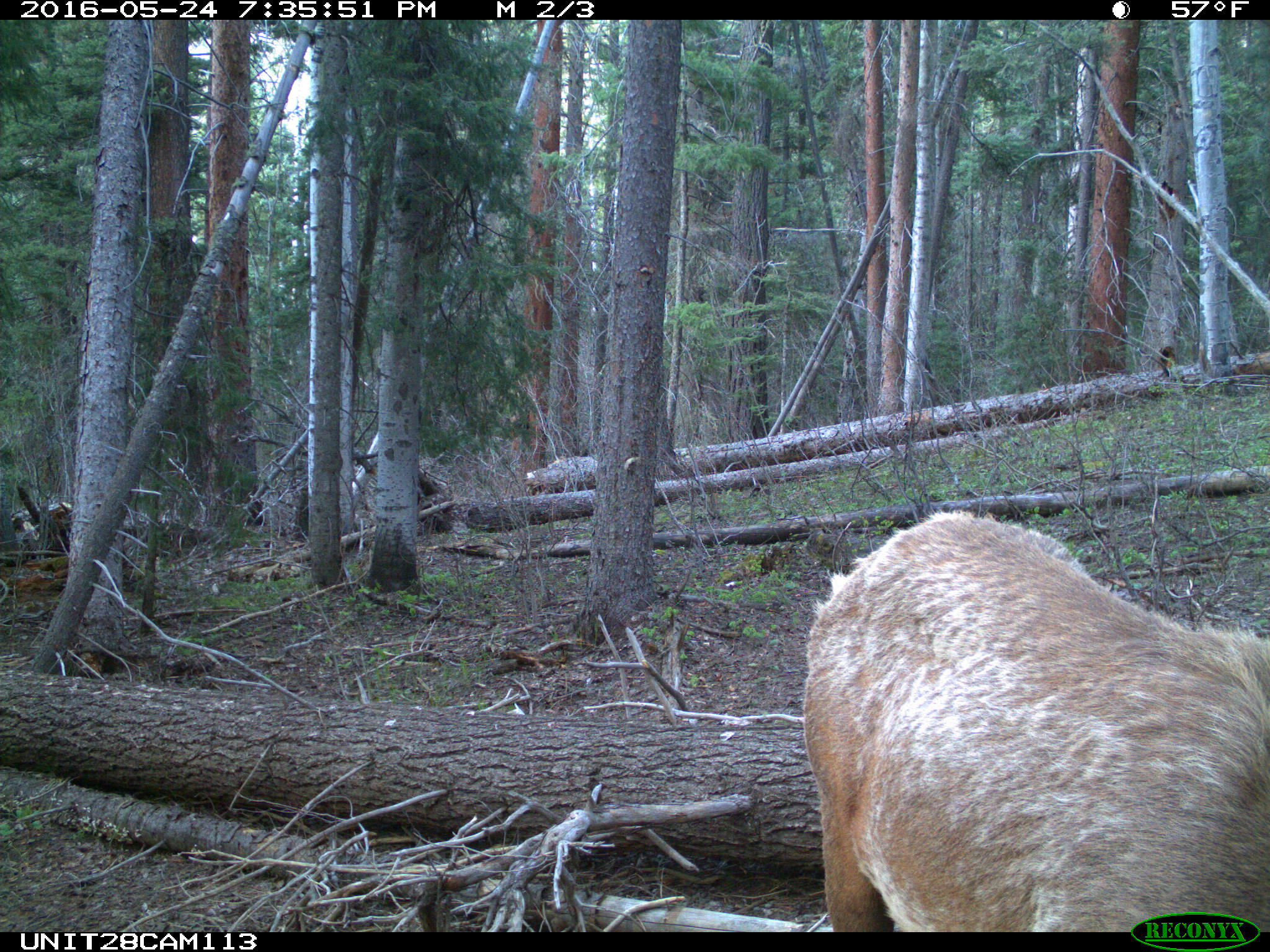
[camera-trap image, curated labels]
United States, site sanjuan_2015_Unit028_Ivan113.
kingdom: Animalia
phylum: Chordata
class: Mammalia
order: Artiodactyla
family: Cervidae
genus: Cervus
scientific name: Cervus elaphus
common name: red deer